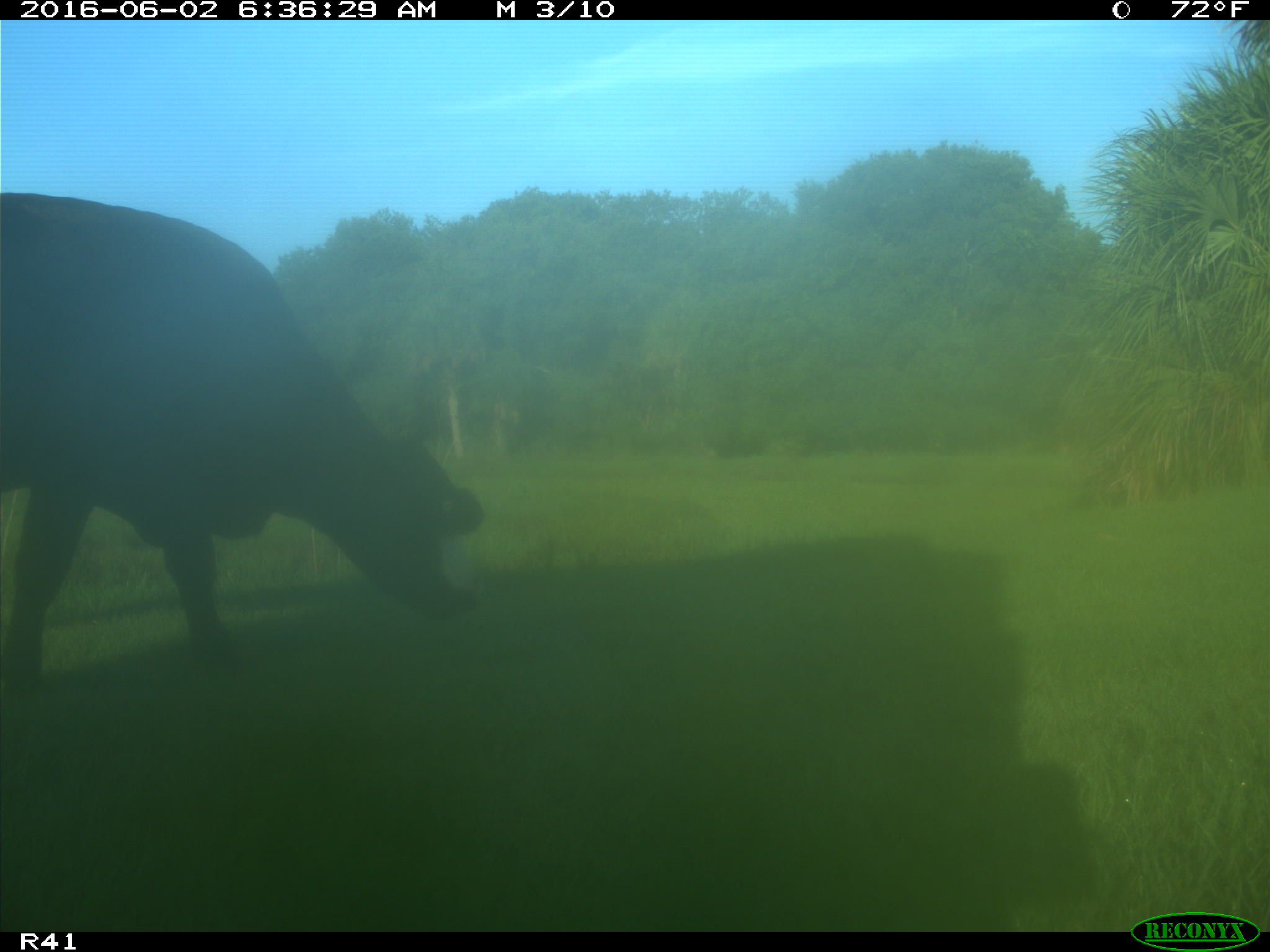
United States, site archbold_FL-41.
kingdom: Animalia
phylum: Chordata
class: Mammalia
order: Artiodactyla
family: Bovidae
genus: Bos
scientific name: Bos taurus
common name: domestic cow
Bos taurus (domestic cow).